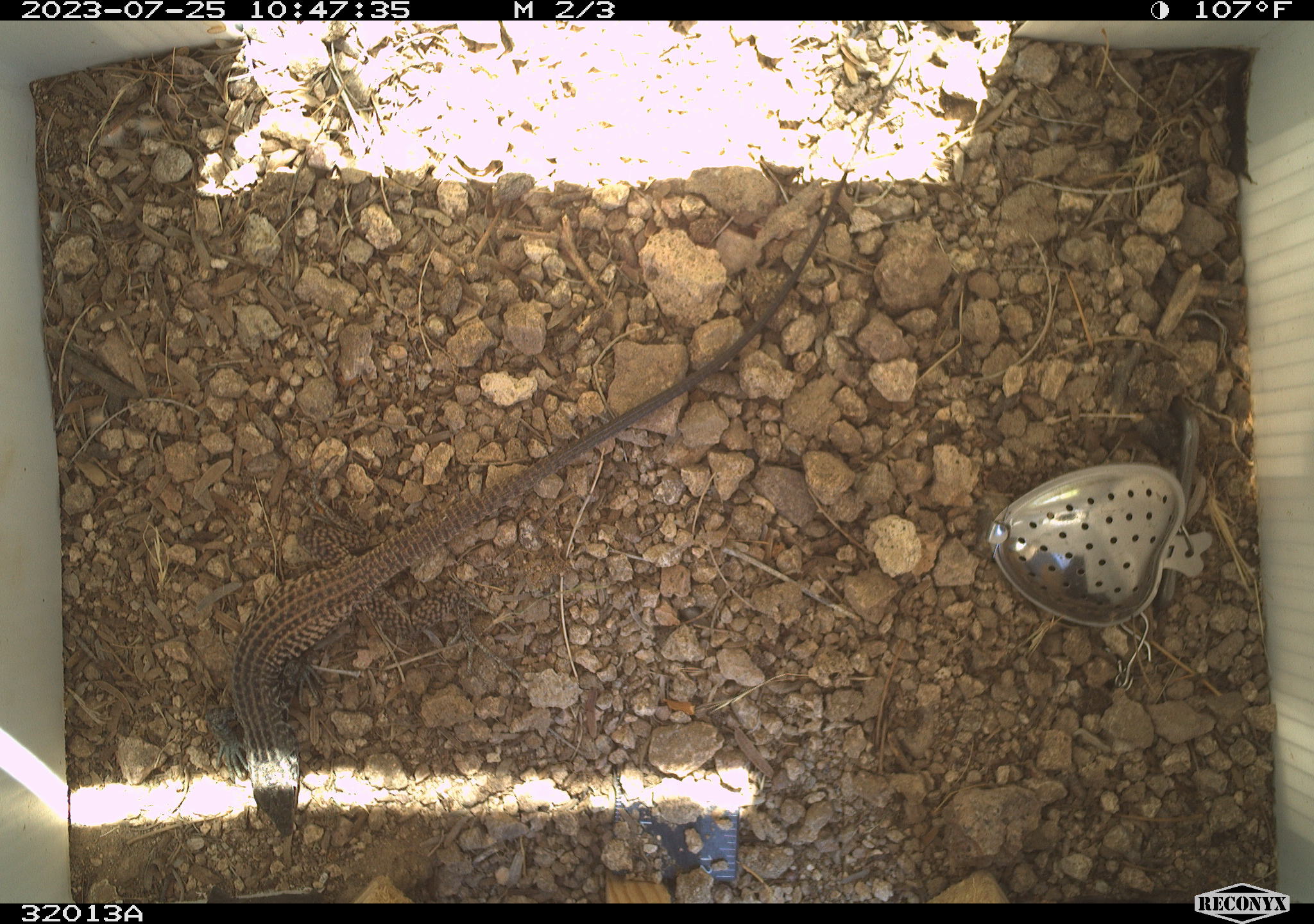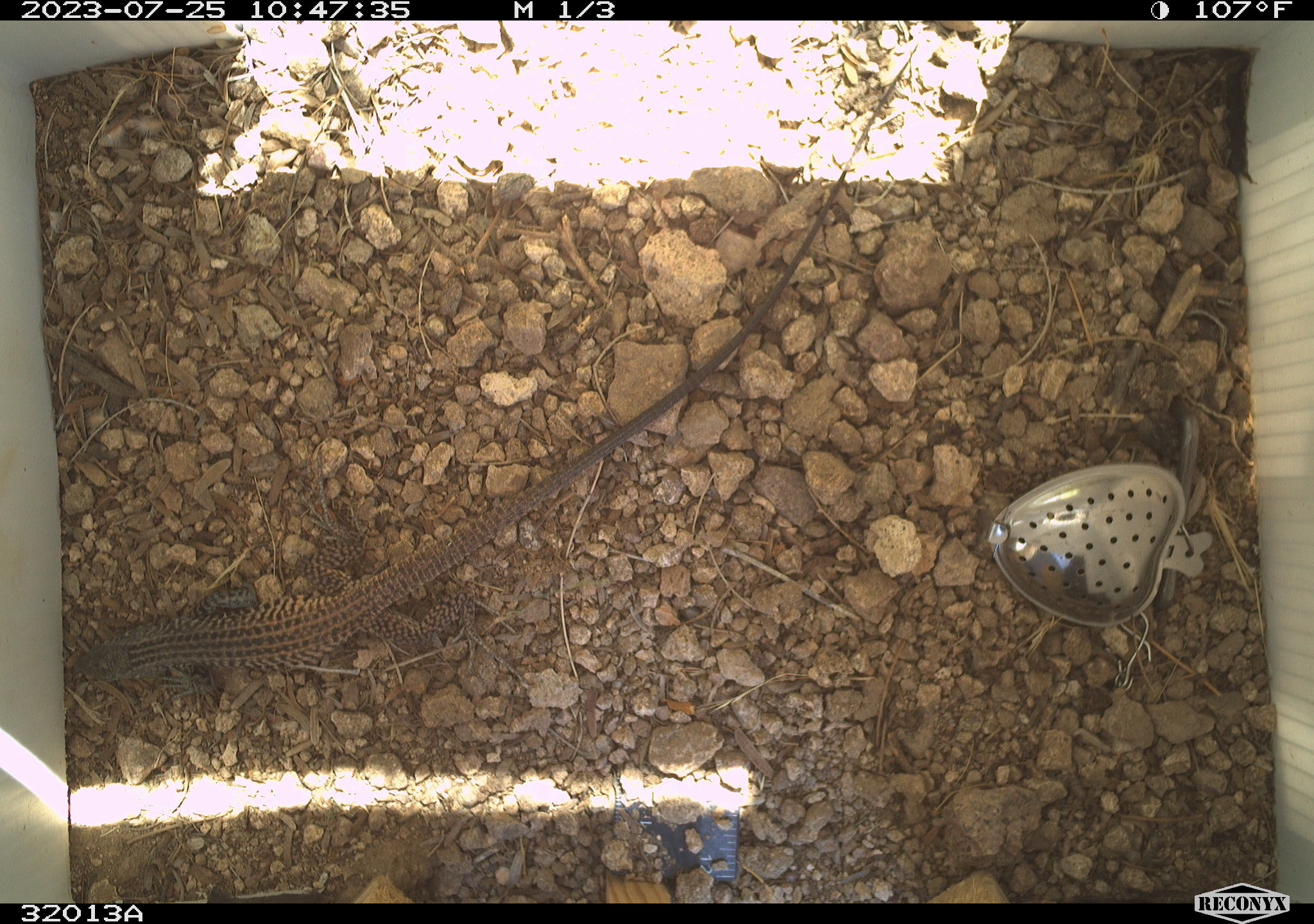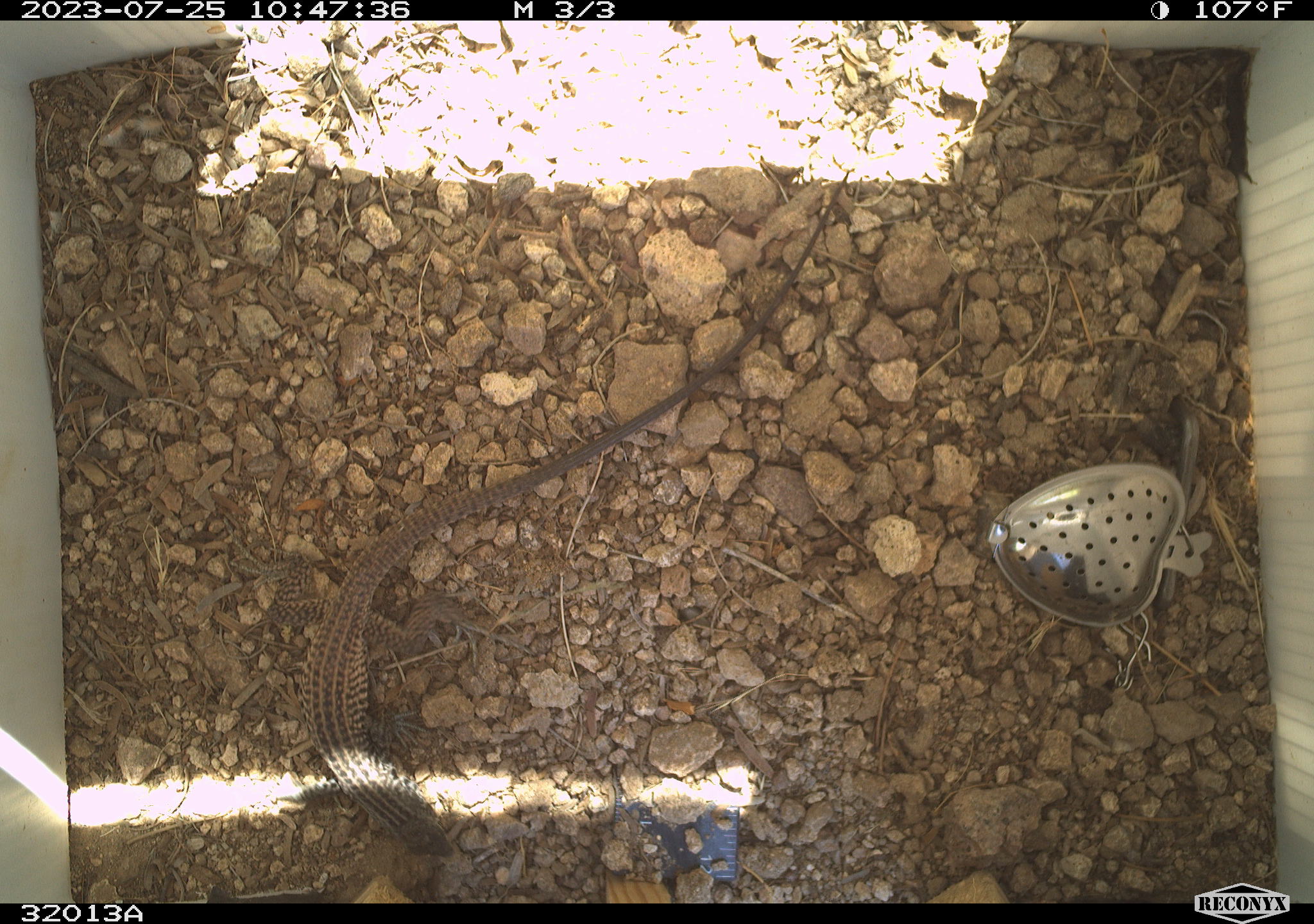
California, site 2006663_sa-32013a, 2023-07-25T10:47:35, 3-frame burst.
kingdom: Animalia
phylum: Chordata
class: Reptilia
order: Squamata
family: Teiidae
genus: Aspidoscelis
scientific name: Aspidoscelis tigris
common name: western whiptail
Western whiptail (Aspidoscelis tigris).